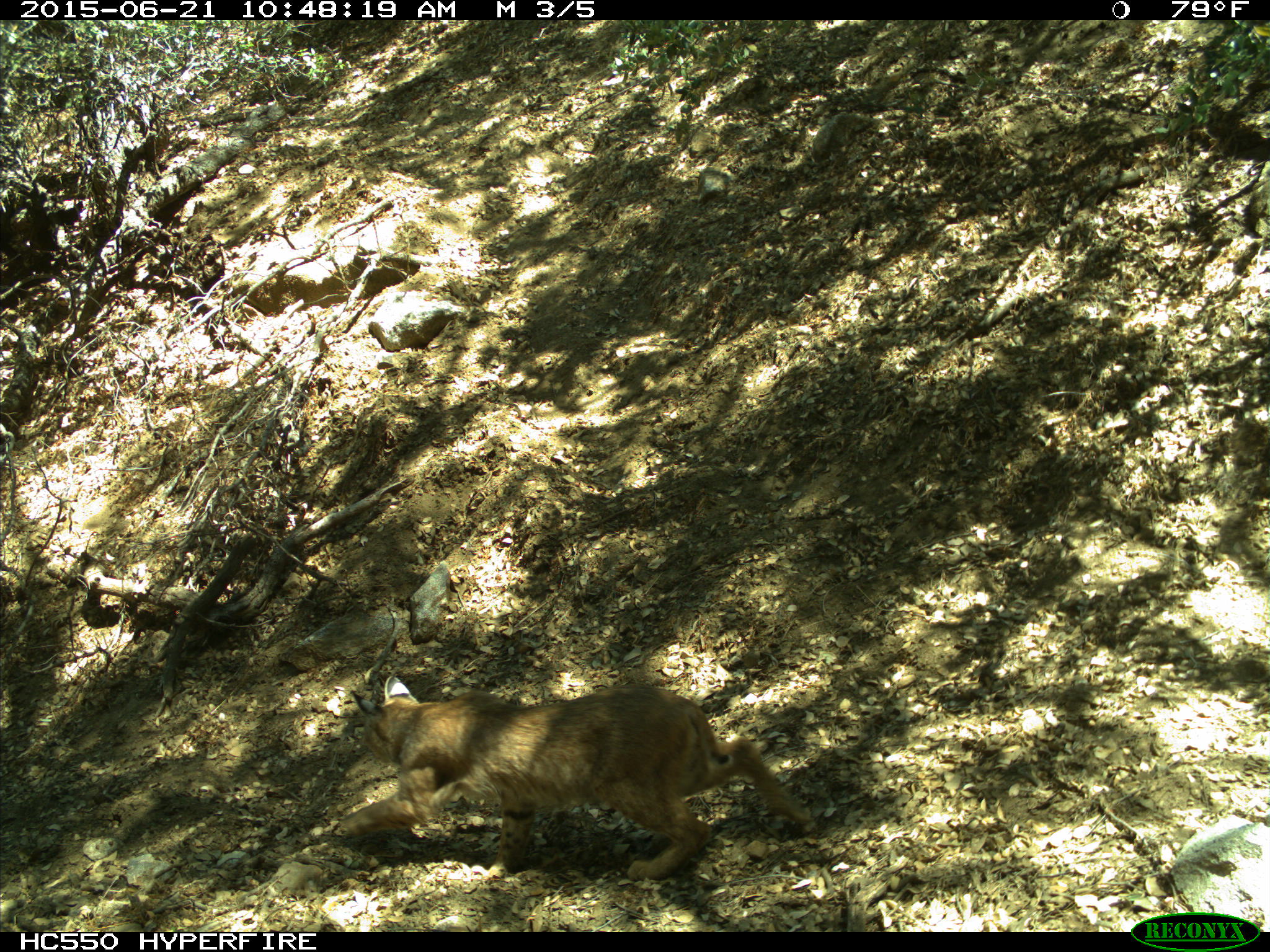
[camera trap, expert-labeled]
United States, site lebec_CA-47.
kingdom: Animalia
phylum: Chordata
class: Mammalia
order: Carnivora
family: Felidae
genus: Lynx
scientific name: Lynx rufus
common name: bobcat